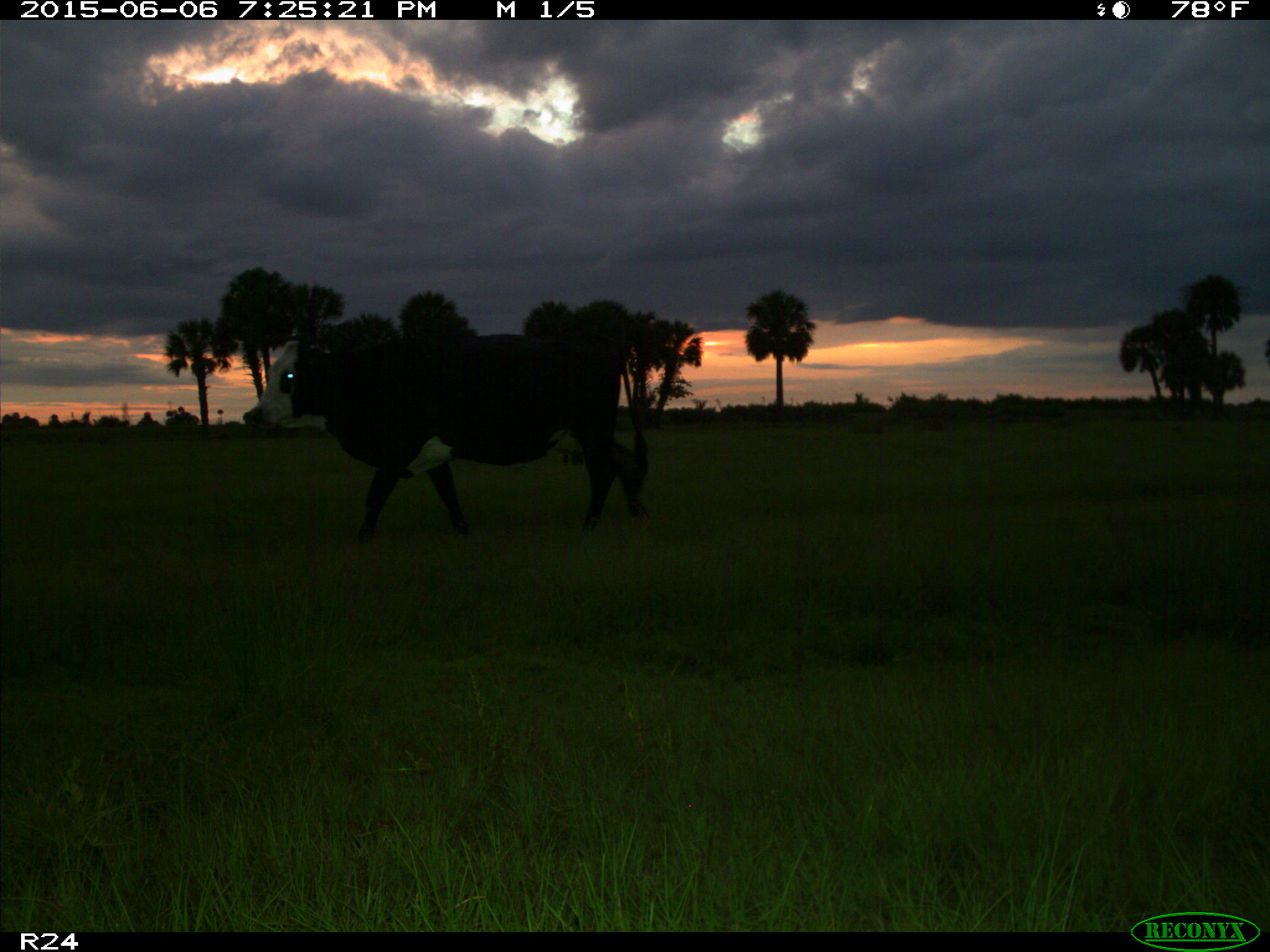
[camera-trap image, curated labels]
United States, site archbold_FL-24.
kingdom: Animalia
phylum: Chordata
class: Mammalia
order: Artiodactyla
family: Bovidae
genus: Bos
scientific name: Bos taurus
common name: domestic cow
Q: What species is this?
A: Bos taurus (domestic cow).